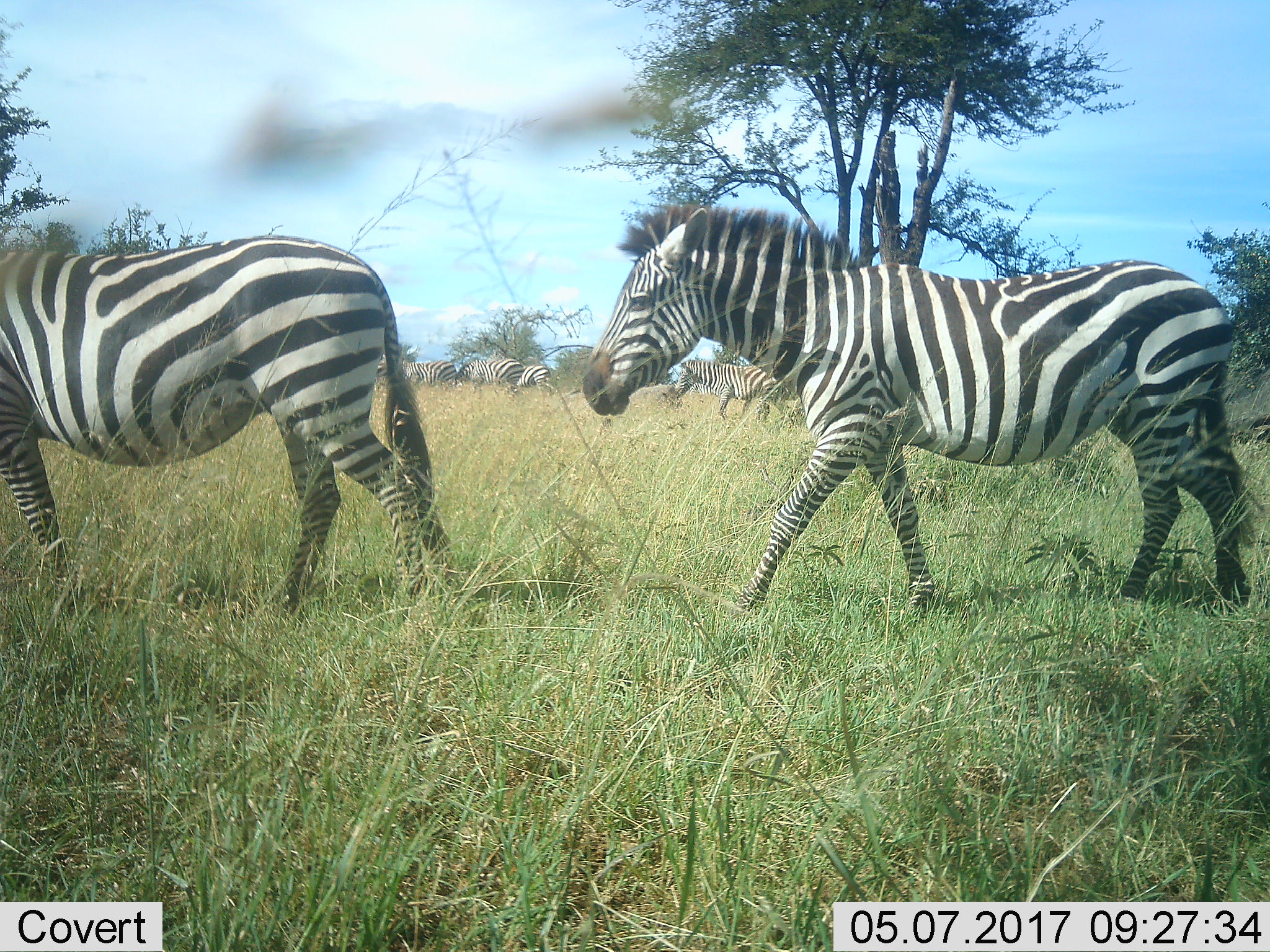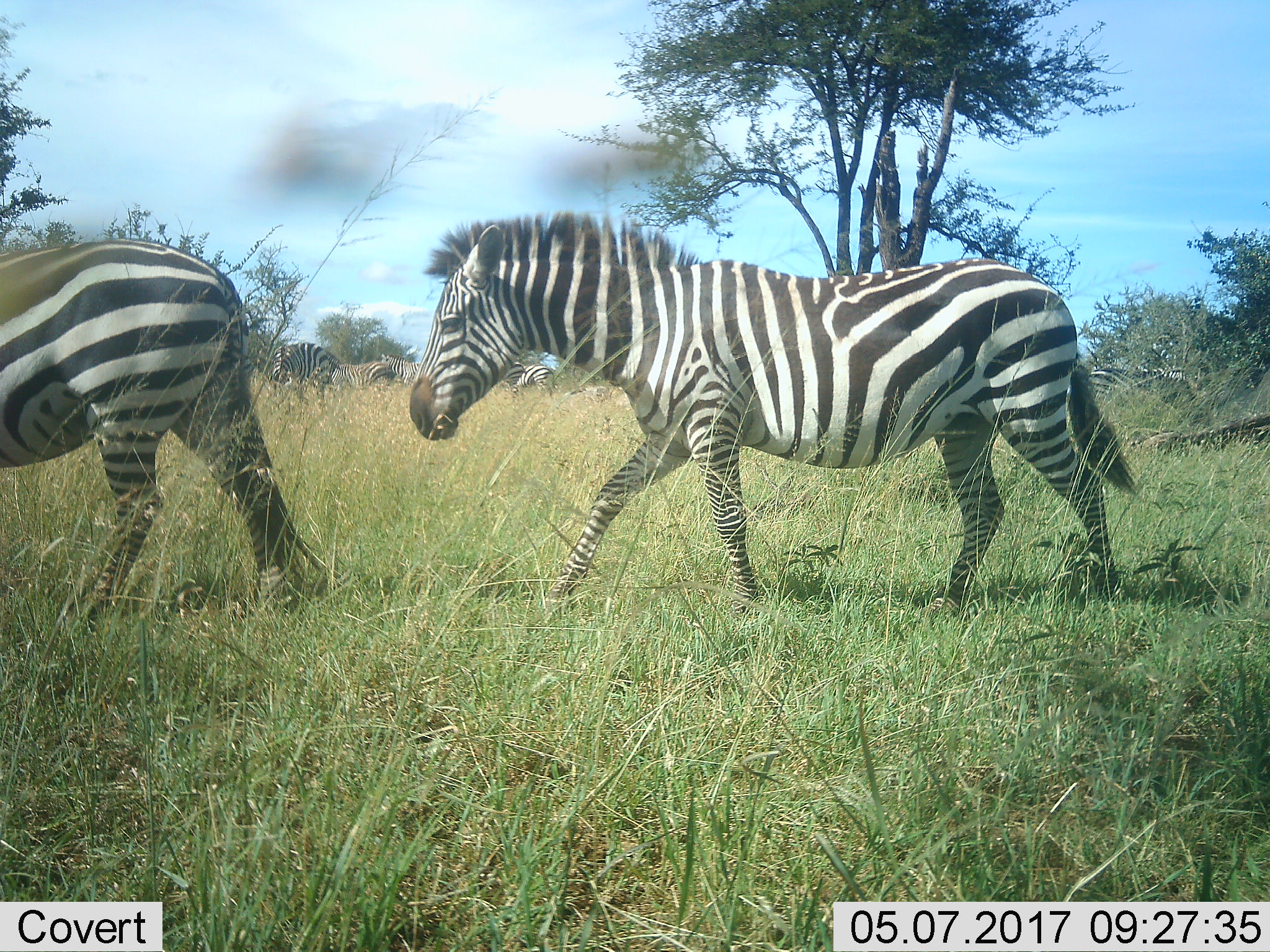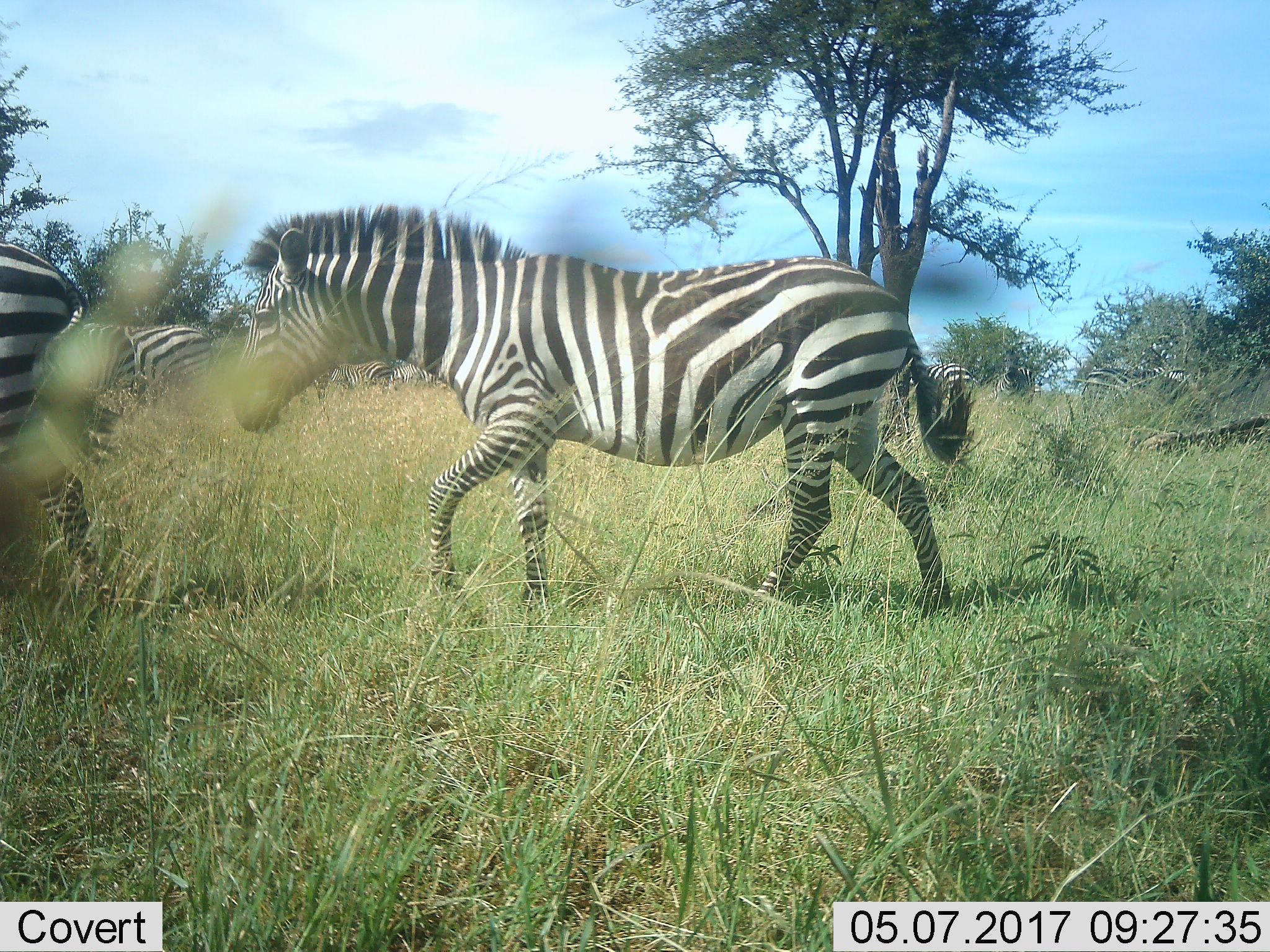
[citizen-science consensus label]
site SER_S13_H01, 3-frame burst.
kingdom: Animalia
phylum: Chordata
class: Mammalia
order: Perissodactyla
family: Equidae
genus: Equus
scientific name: Equus quagga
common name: plains zebra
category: zebraplains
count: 6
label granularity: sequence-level